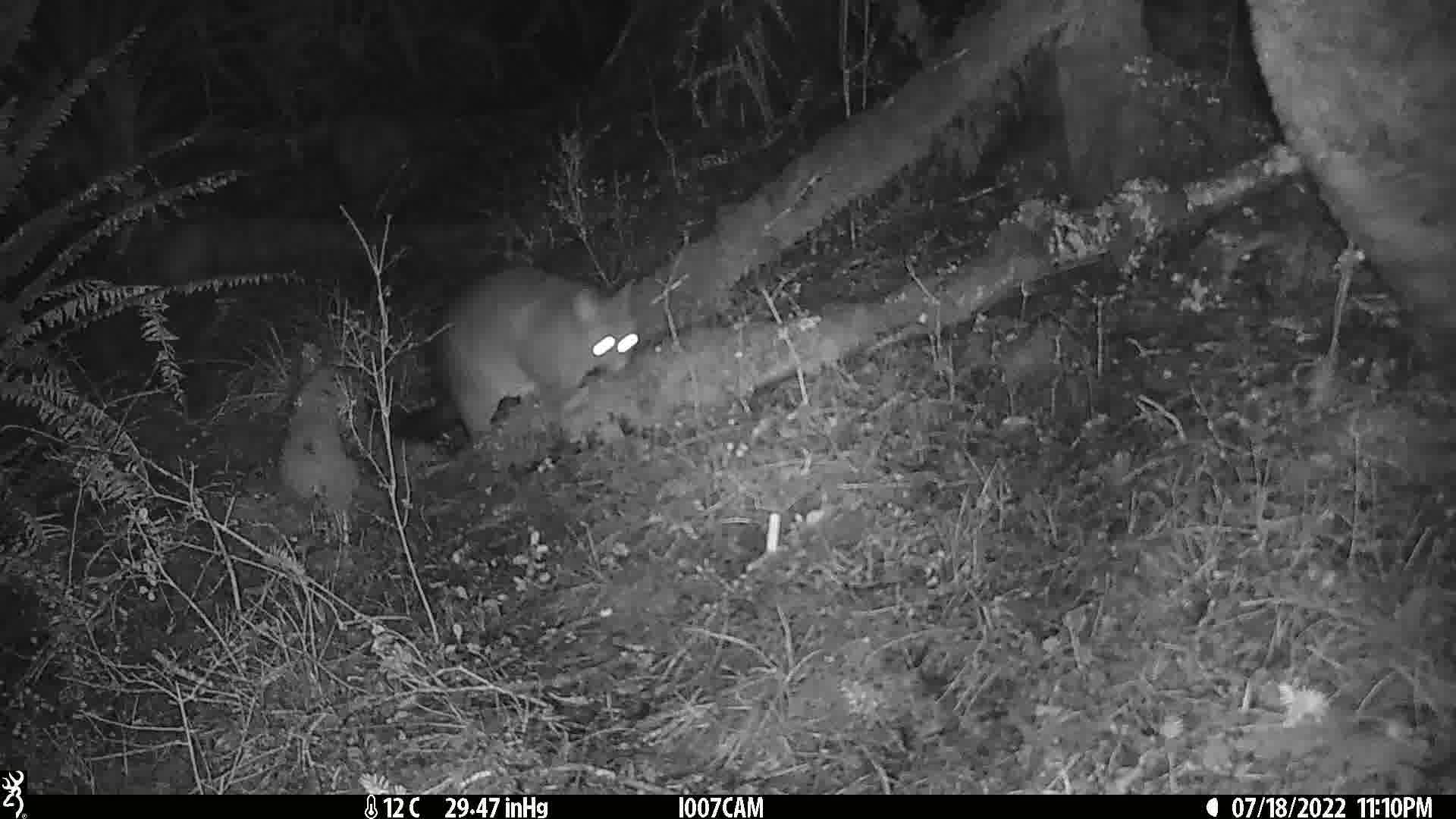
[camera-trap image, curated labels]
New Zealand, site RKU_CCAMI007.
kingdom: Animalia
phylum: Chordata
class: Mammalia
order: Diprotodontia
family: Phalangeridae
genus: Trichosurus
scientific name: Trichosurus vulpecula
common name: common brushtail possum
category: possum